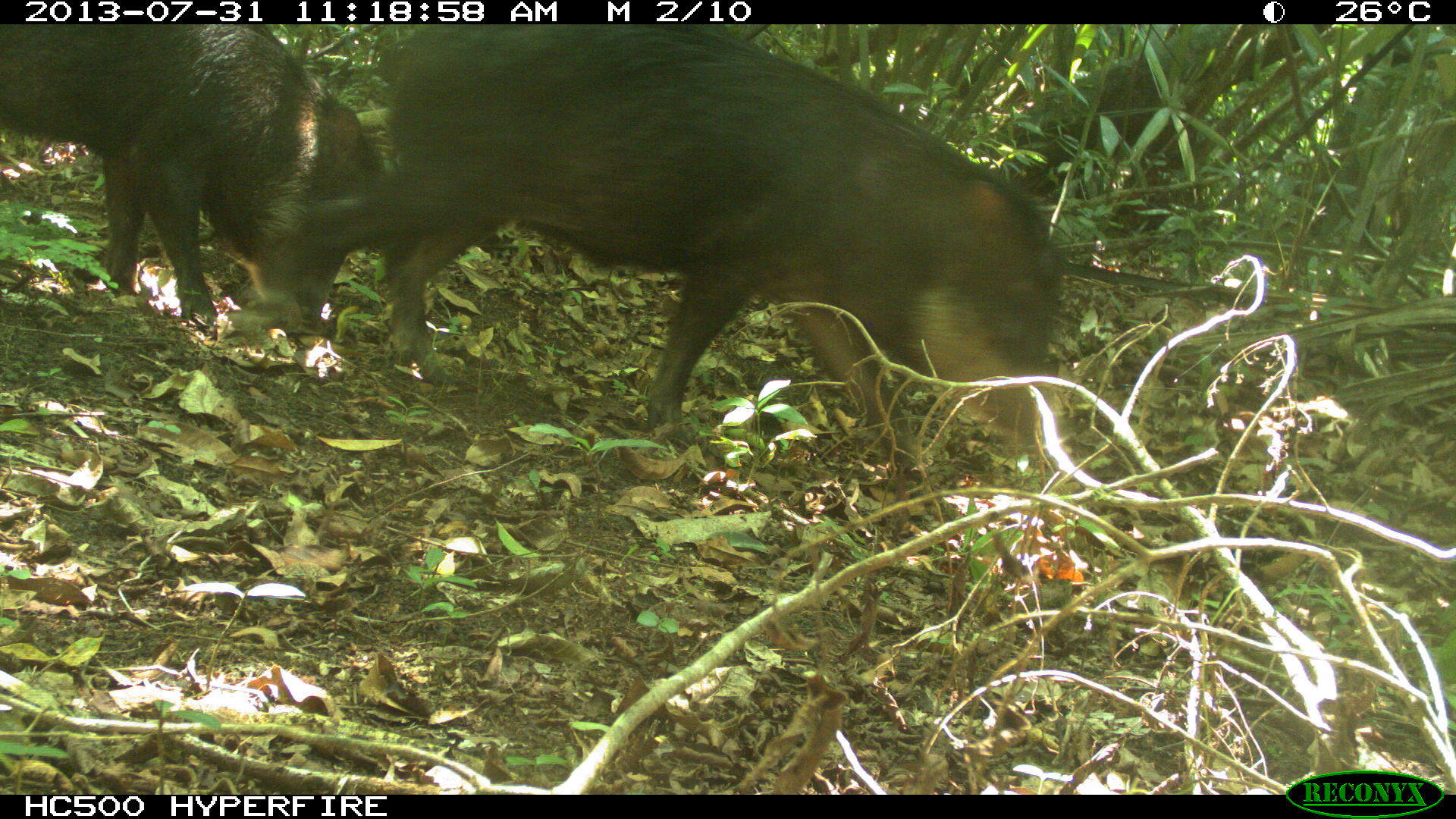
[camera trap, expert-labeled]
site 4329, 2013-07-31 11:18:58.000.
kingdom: Animalia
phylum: Chordata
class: Mammalia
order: Artiodactyla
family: Tayassuidae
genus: Tayassu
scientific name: Tayassu pecari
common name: white-lipped peccary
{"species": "Tayassu pecari (white-lipped peccary)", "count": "2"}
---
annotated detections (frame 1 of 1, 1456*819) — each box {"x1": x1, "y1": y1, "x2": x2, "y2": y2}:
tayassu pecari: {"x1": 291, "y1": 25, "x2": 1067, "y2": 482}; {"x1": 0, "y1": 23, "x2": 382, "y2": 329}